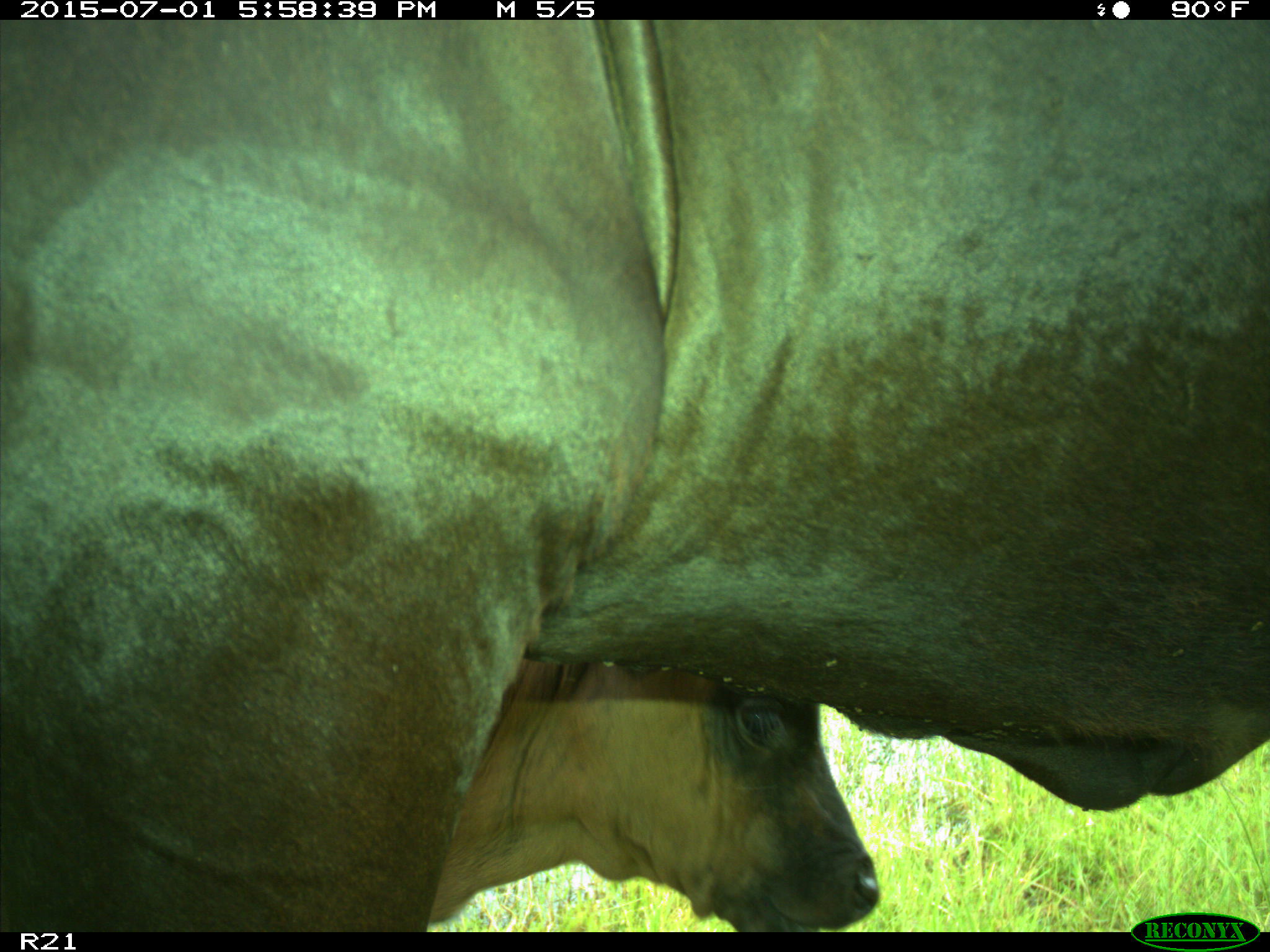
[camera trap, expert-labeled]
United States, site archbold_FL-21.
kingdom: Animalia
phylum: Chordata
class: Mammalia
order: Artiodactyla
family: Bovidae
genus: Bos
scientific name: Bos taurus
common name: domestic cow